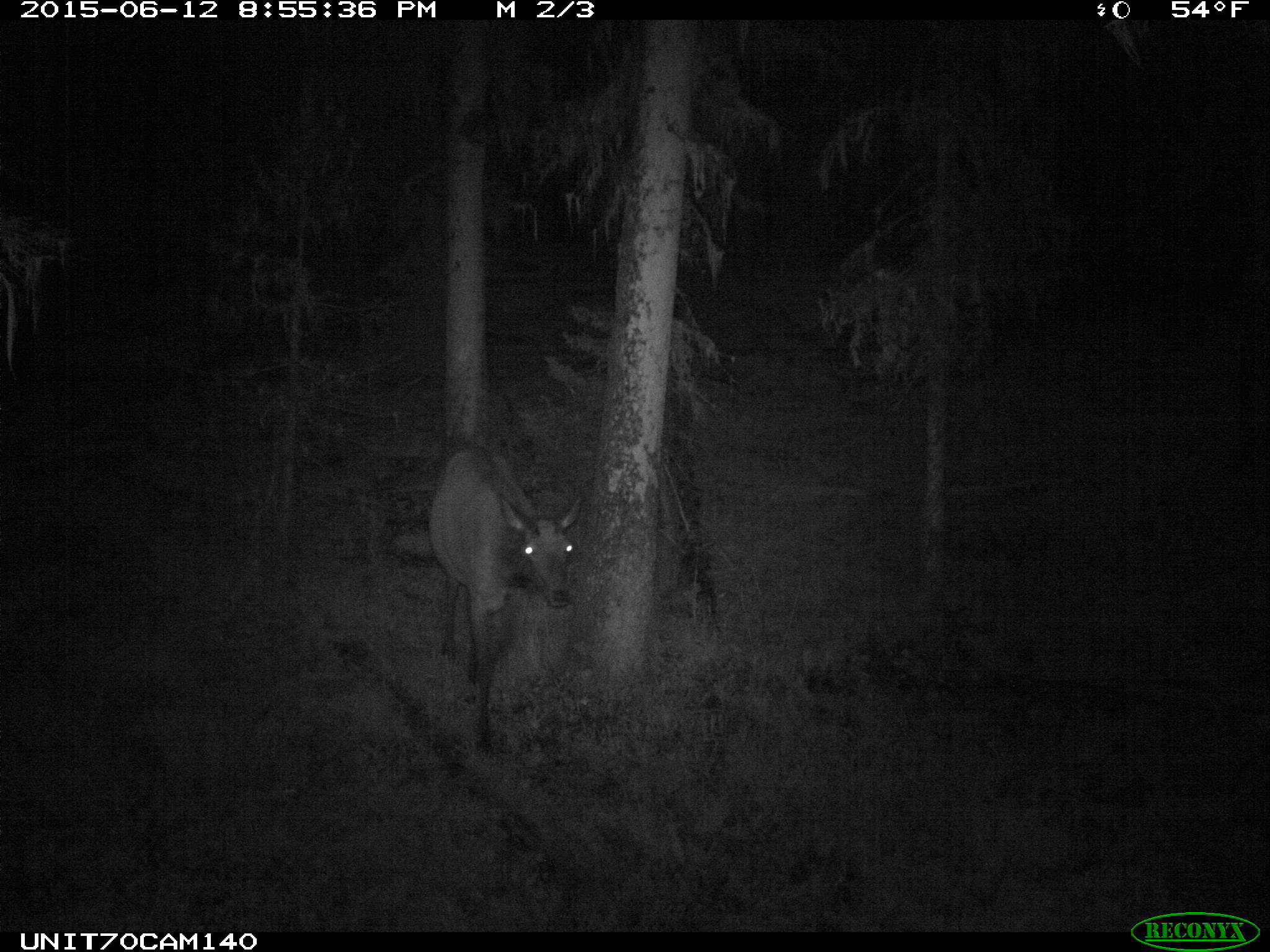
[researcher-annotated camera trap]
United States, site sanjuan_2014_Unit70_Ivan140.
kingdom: Animalia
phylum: Chordata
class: Mammalia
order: Artiodactyla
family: Cervidae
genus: Cervus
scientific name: Cervus elaphus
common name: red deer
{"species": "Cervus elaphus (red deer)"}